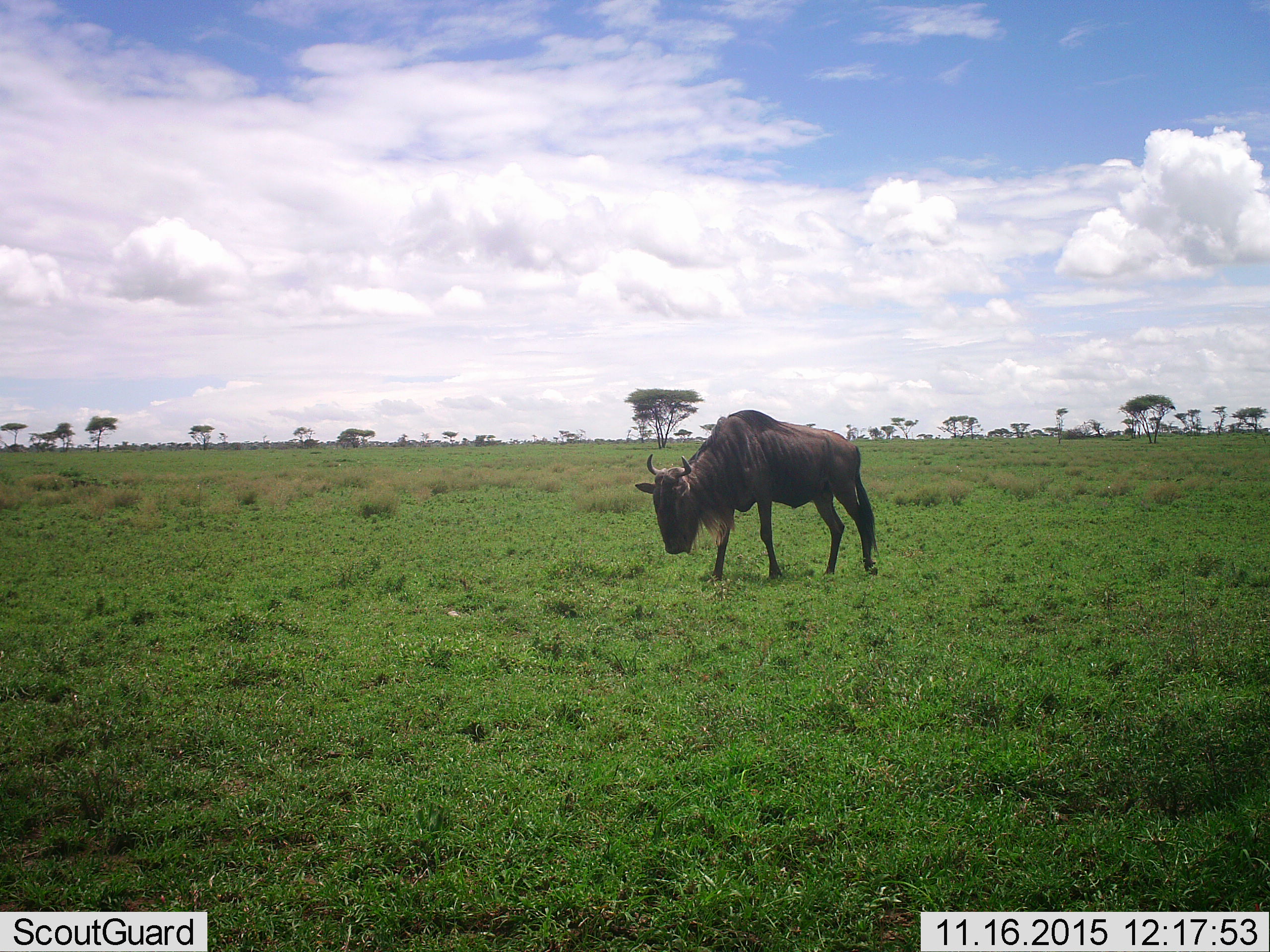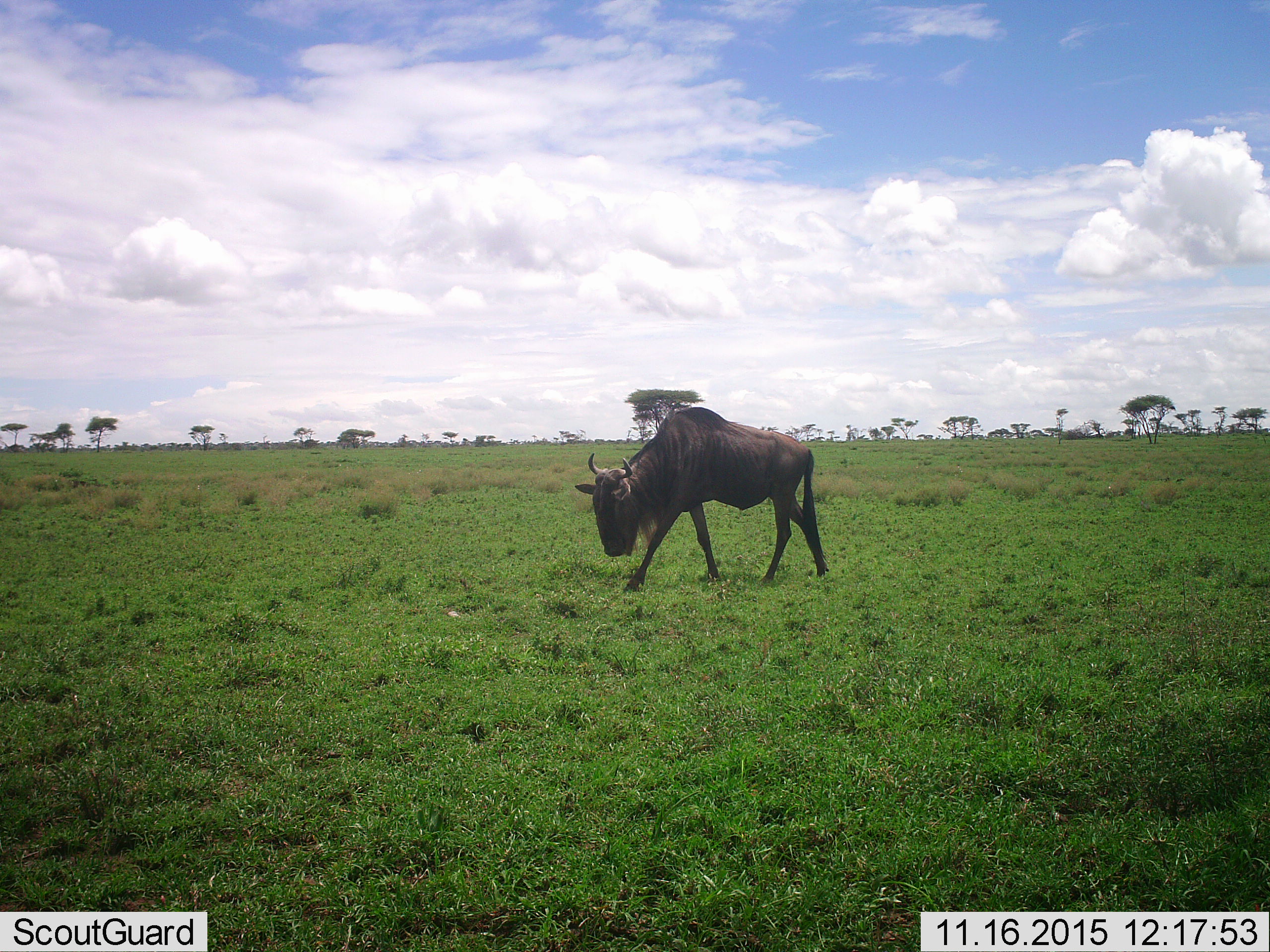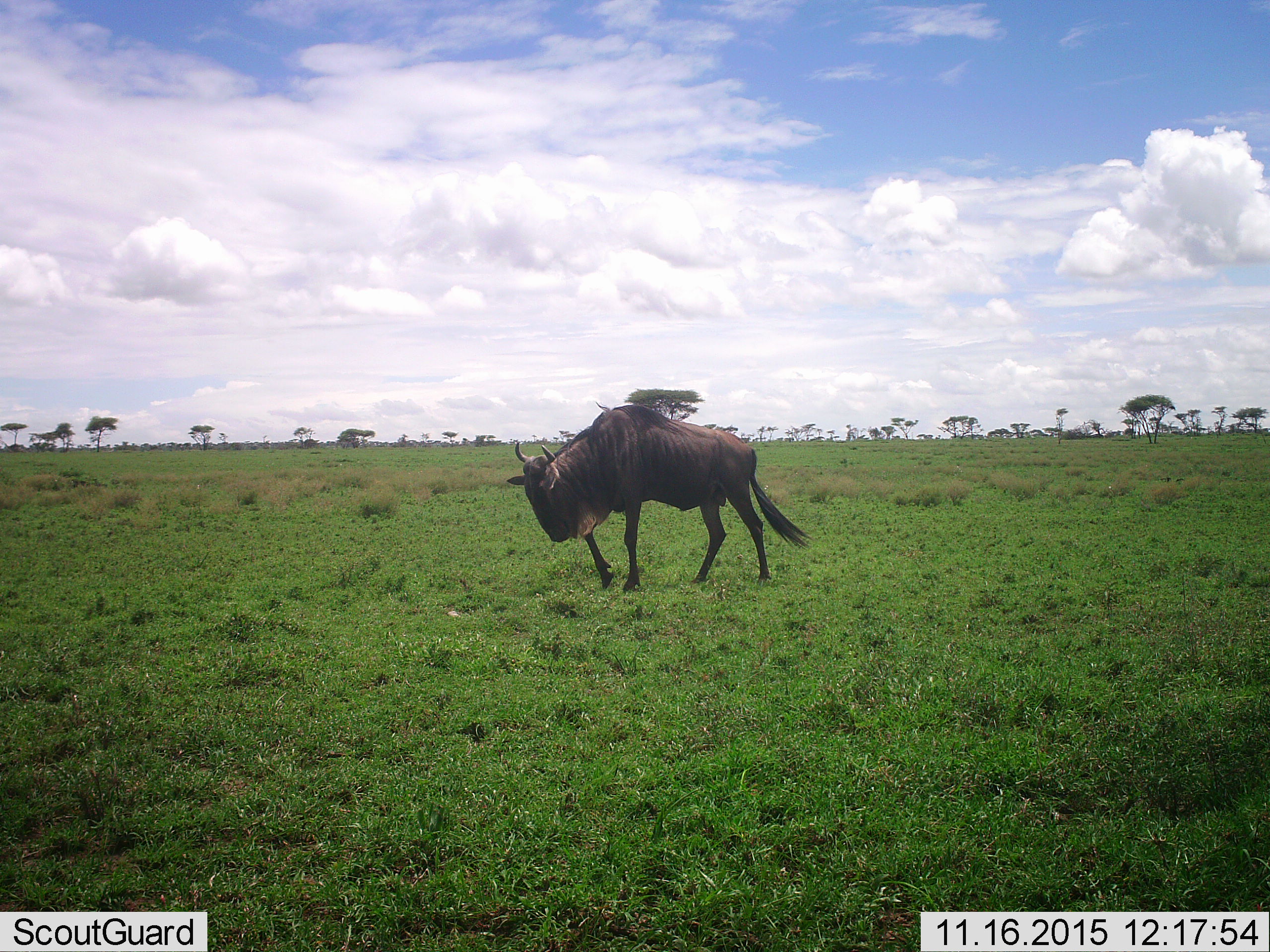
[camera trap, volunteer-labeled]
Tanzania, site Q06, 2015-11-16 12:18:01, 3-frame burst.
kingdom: Animalia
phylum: Chordata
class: Mammalia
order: Artiodactyla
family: Bovidae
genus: Connochaetes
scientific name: Connochaetes taurinus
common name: blue wildebeest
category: wildebeest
Wildebeest (blue wildebeest) (Connochaetes taurinus), count 1. Behavior (volunteer vote fractions): standing 11%, resting 0%, moving 89%, interacting 0%. Young present (vote fraction): 0%. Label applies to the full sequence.